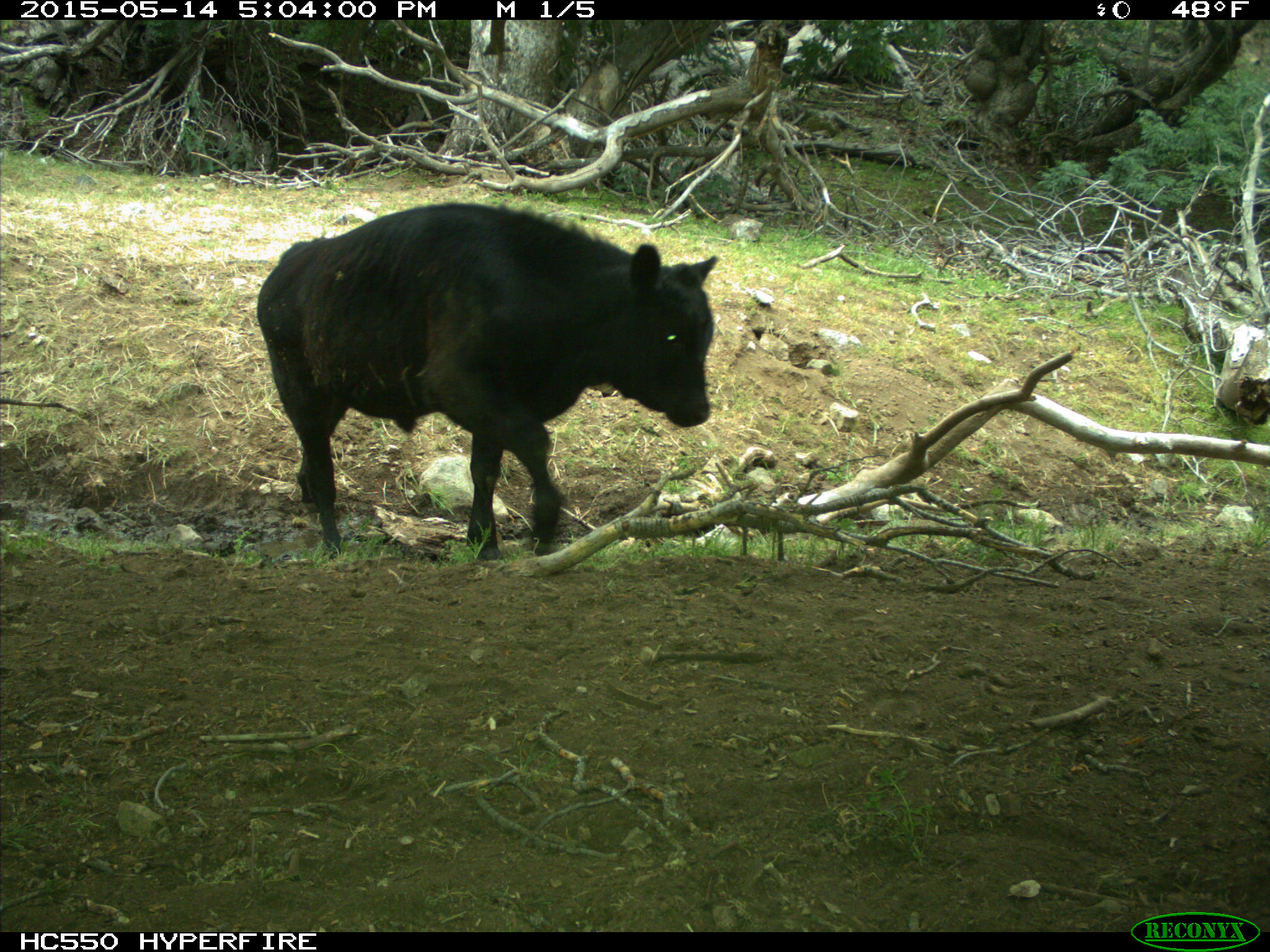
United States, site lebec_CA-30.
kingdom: Animalia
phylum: Chordata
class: Mammalia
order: Artiodactyla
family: Bovidae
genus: Bos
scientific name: Bos taurus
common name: domestic cow